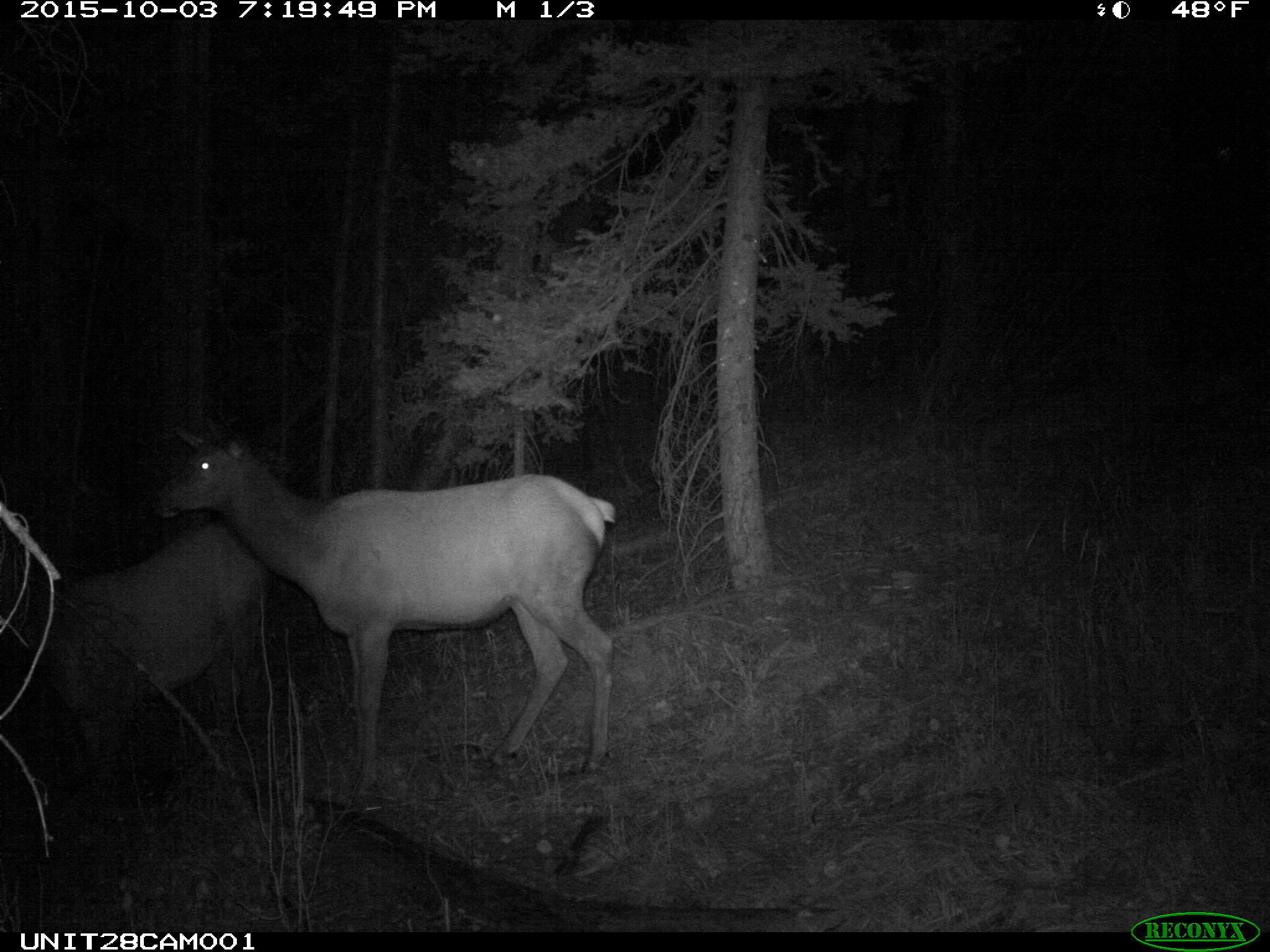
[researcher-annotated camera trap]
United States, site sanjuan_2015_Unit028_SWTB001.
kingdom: Animalia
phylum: Chordata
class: Mammalia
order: Artiodactyla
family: Cervidae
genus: Cervus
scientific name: Cervus elaphus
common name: red deer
Cervus elaphus (red deer).